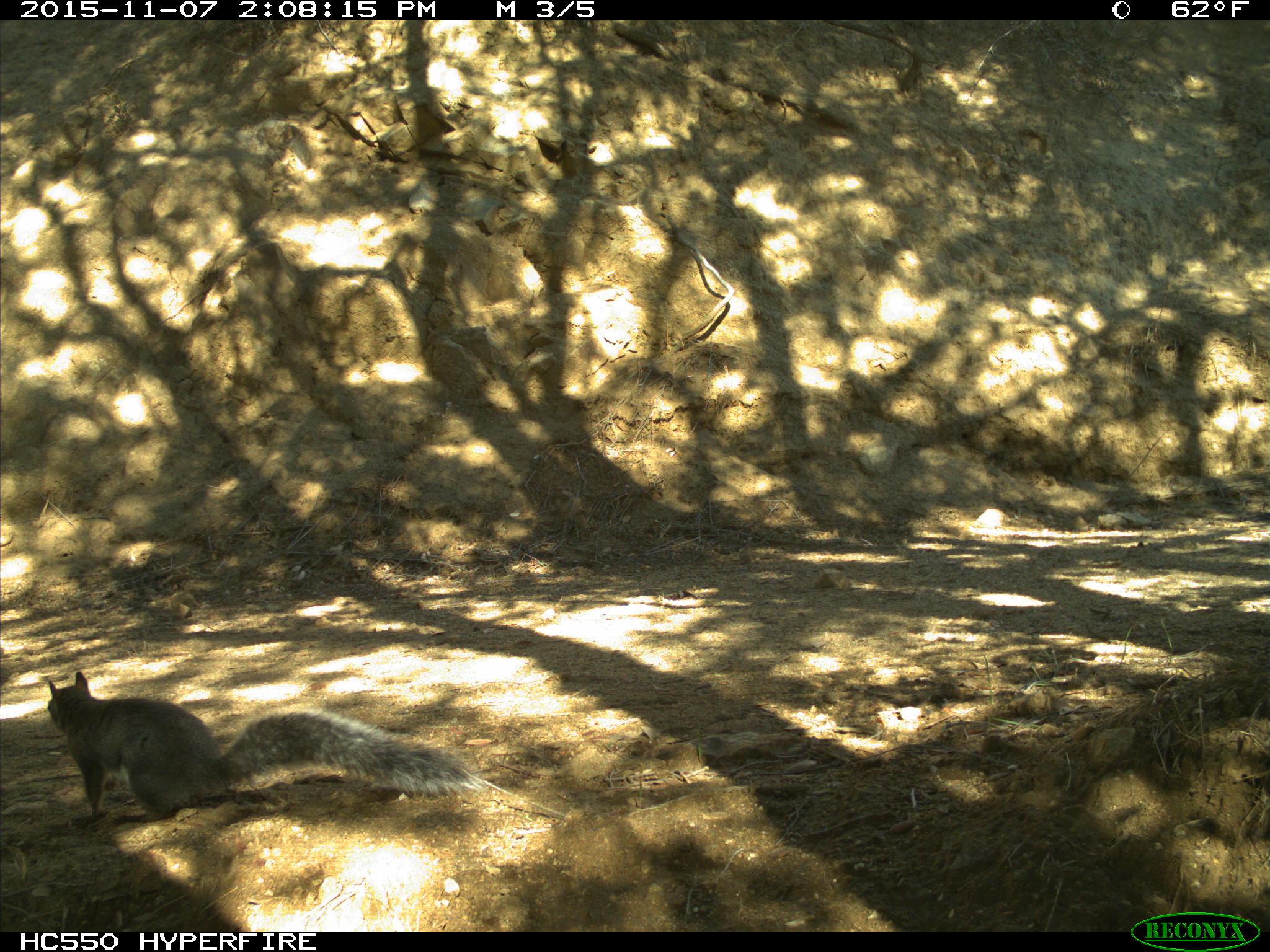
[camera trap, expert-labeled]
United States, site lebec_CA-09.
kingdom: Animalia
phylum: Chordata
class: Mammalia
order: Rodentia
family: Sciuridae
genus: Sciurus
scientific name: Sciurus carolinensis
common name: eastern gray squirrel